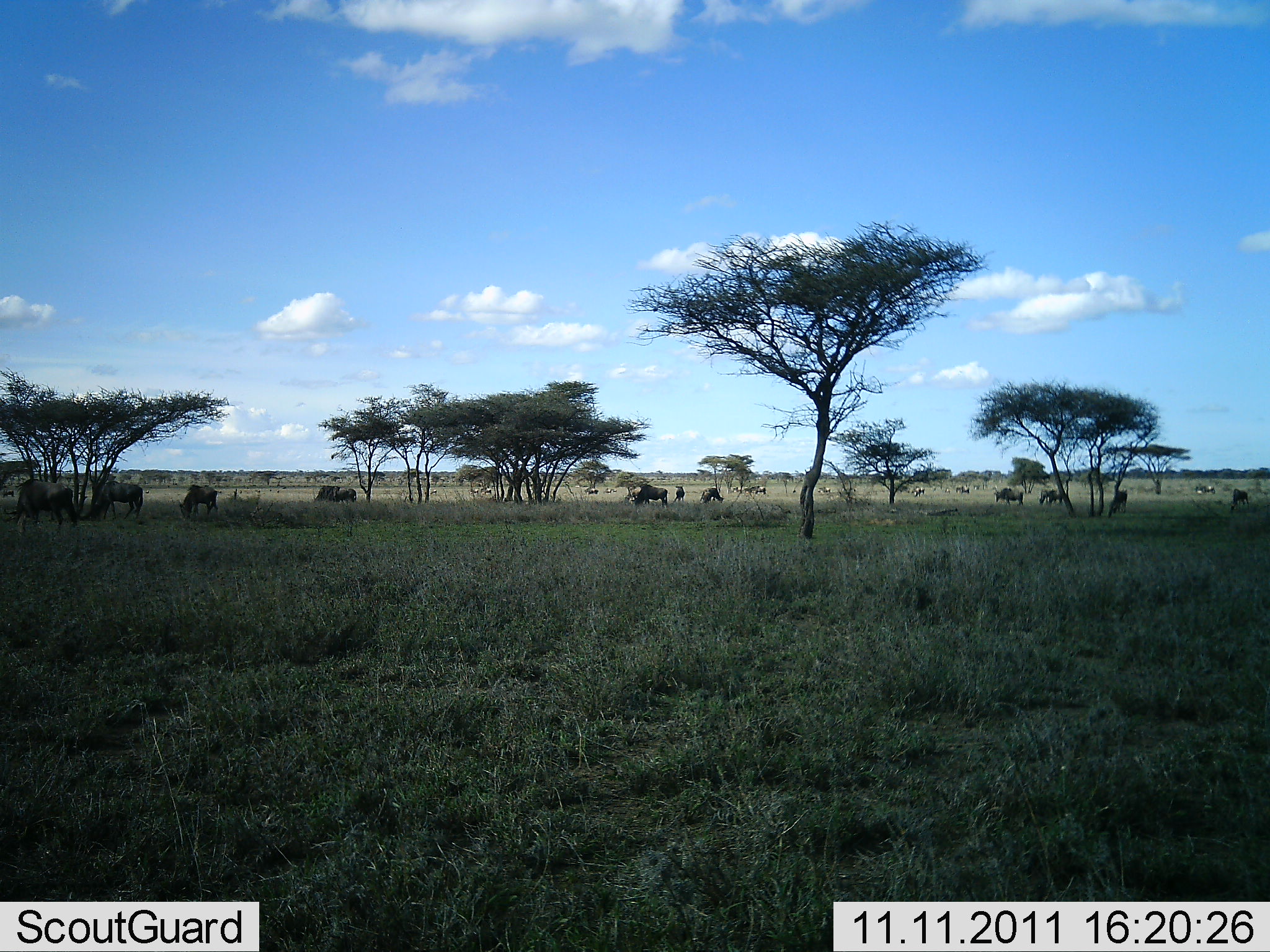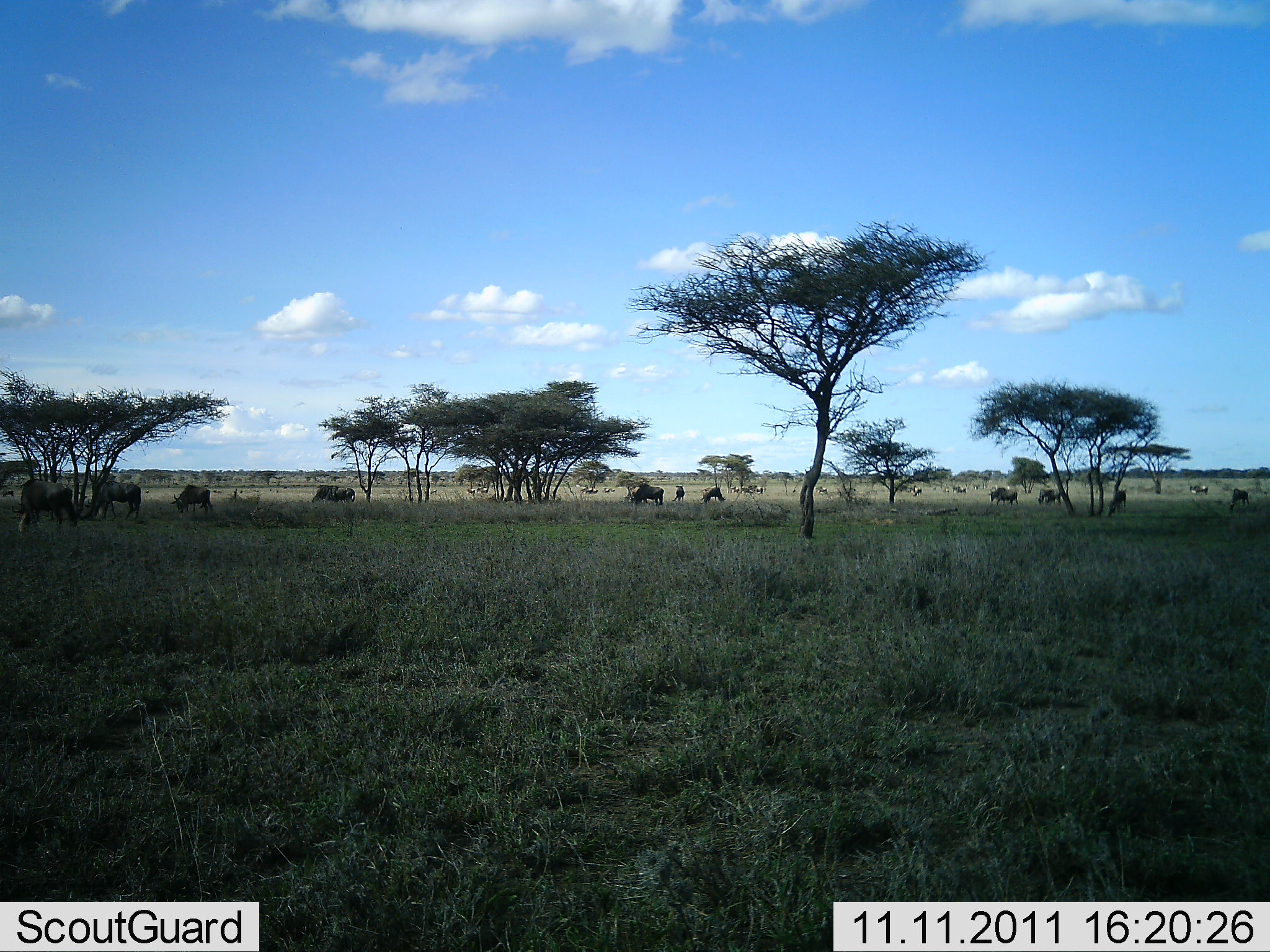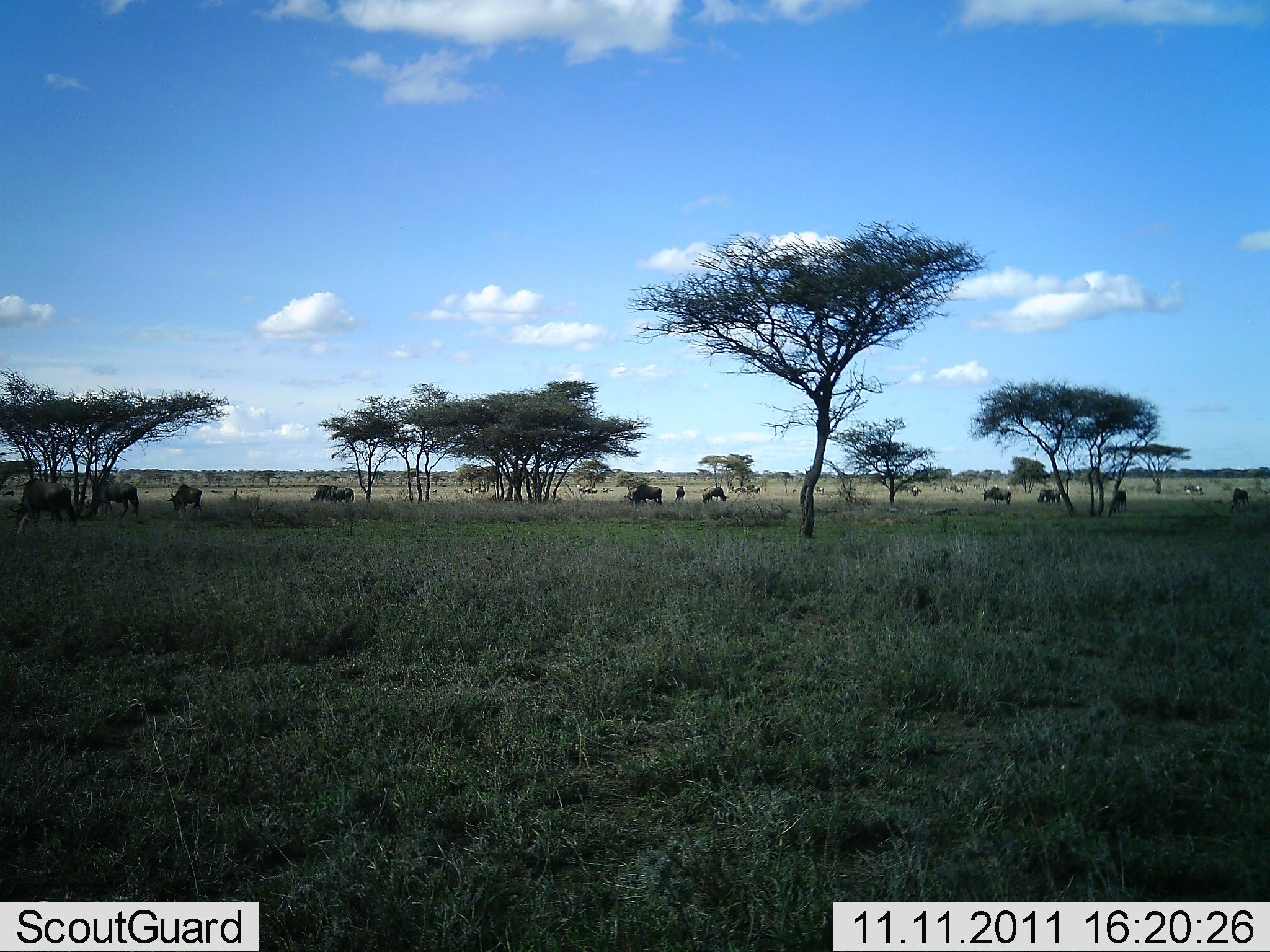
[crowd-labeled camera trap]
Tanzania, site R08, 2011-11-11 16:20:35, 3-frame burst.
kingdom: Animalia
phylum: Chordata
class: Mammalia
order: Artiodactyla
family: Bovidae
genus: Connochaetes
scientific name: Connochaetes taurinus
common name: blue wildebeest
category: wildebeest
Wildebeest (blue wildebeest) (Connochaetes taurinus), count 11-50. Behavior (volunteer vote fractions): standing 73%, resting 0%, moving 55%, interacting 0%. Young present (vote fraction): 0%. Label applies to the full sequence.